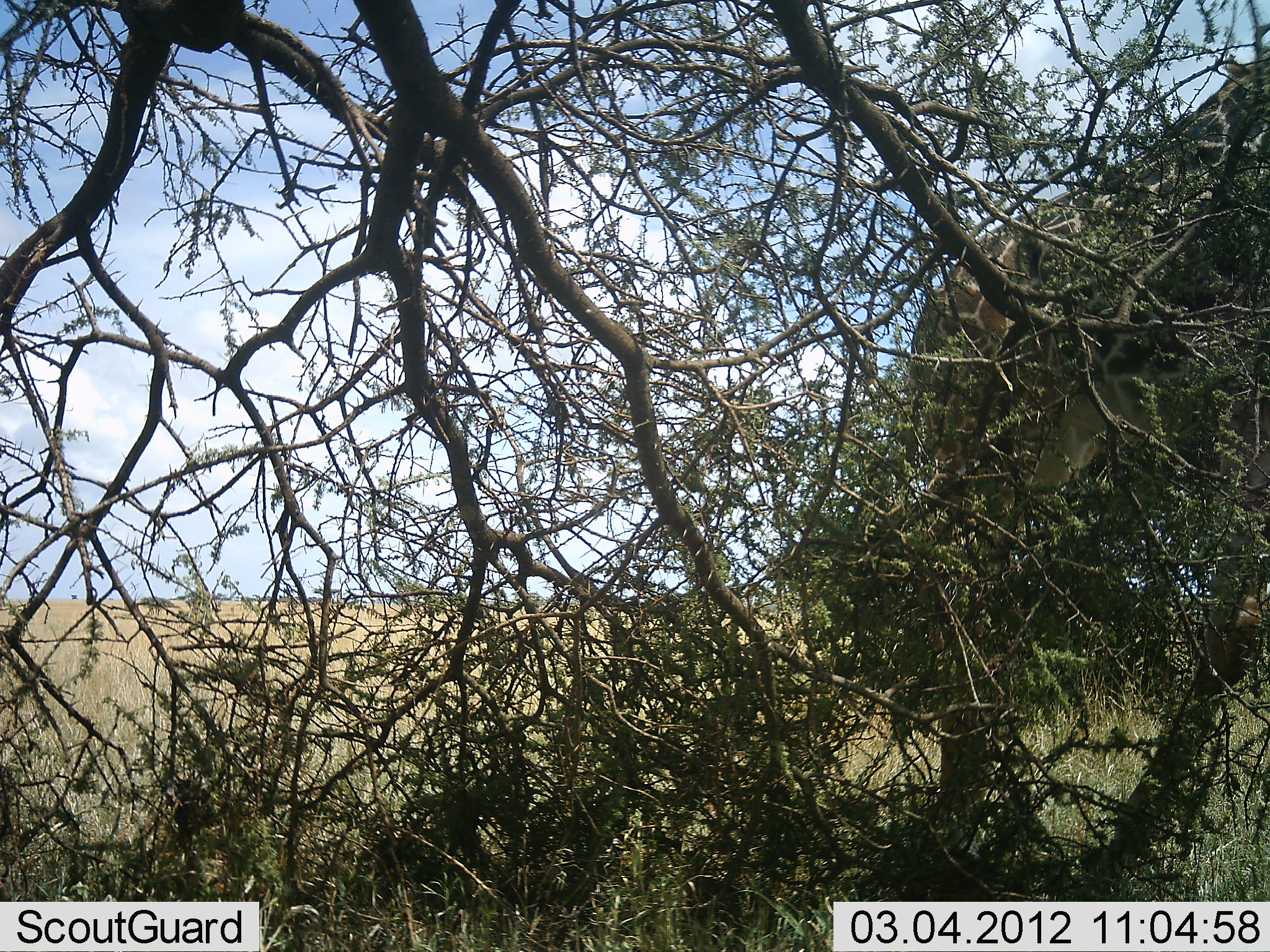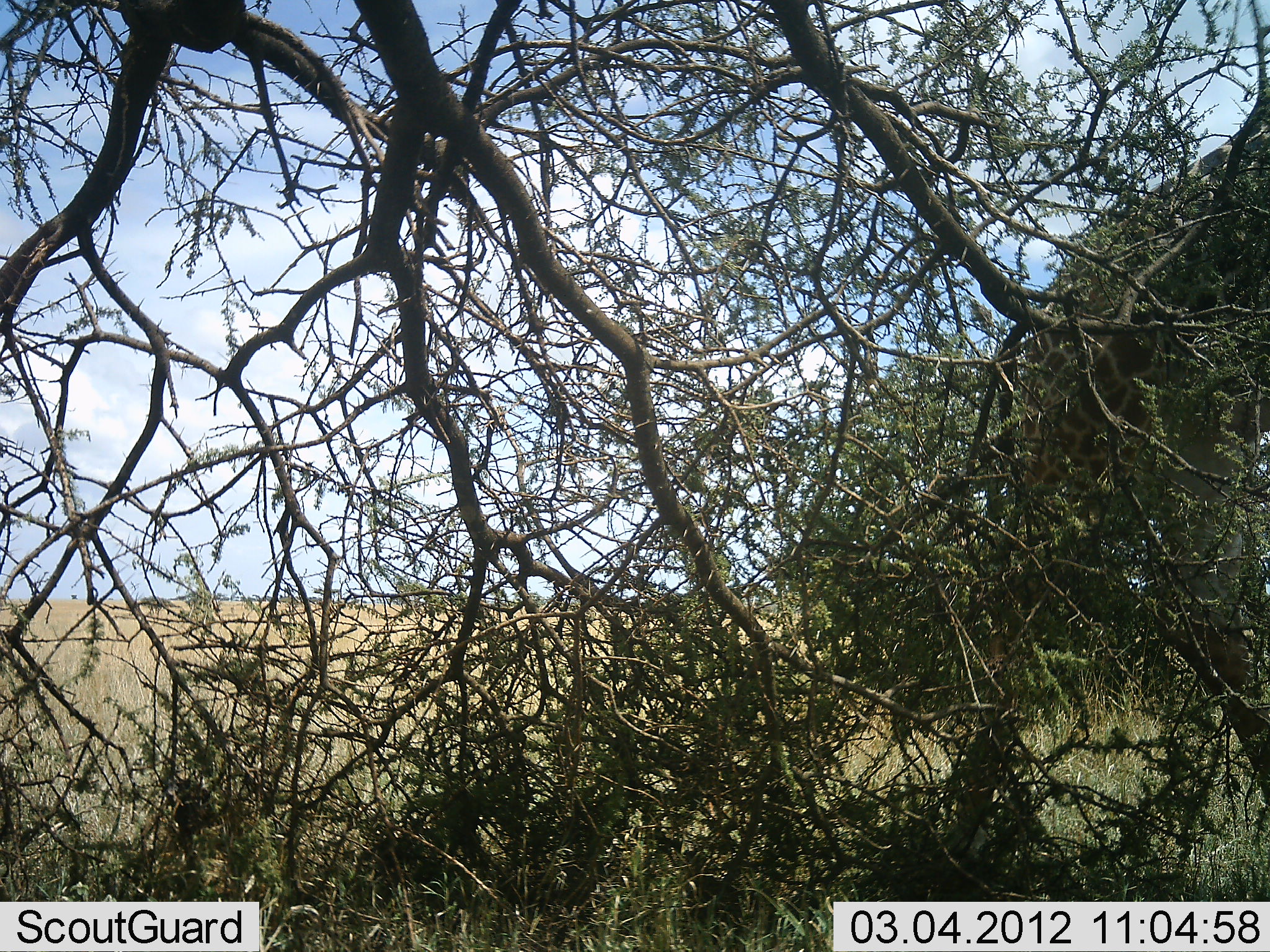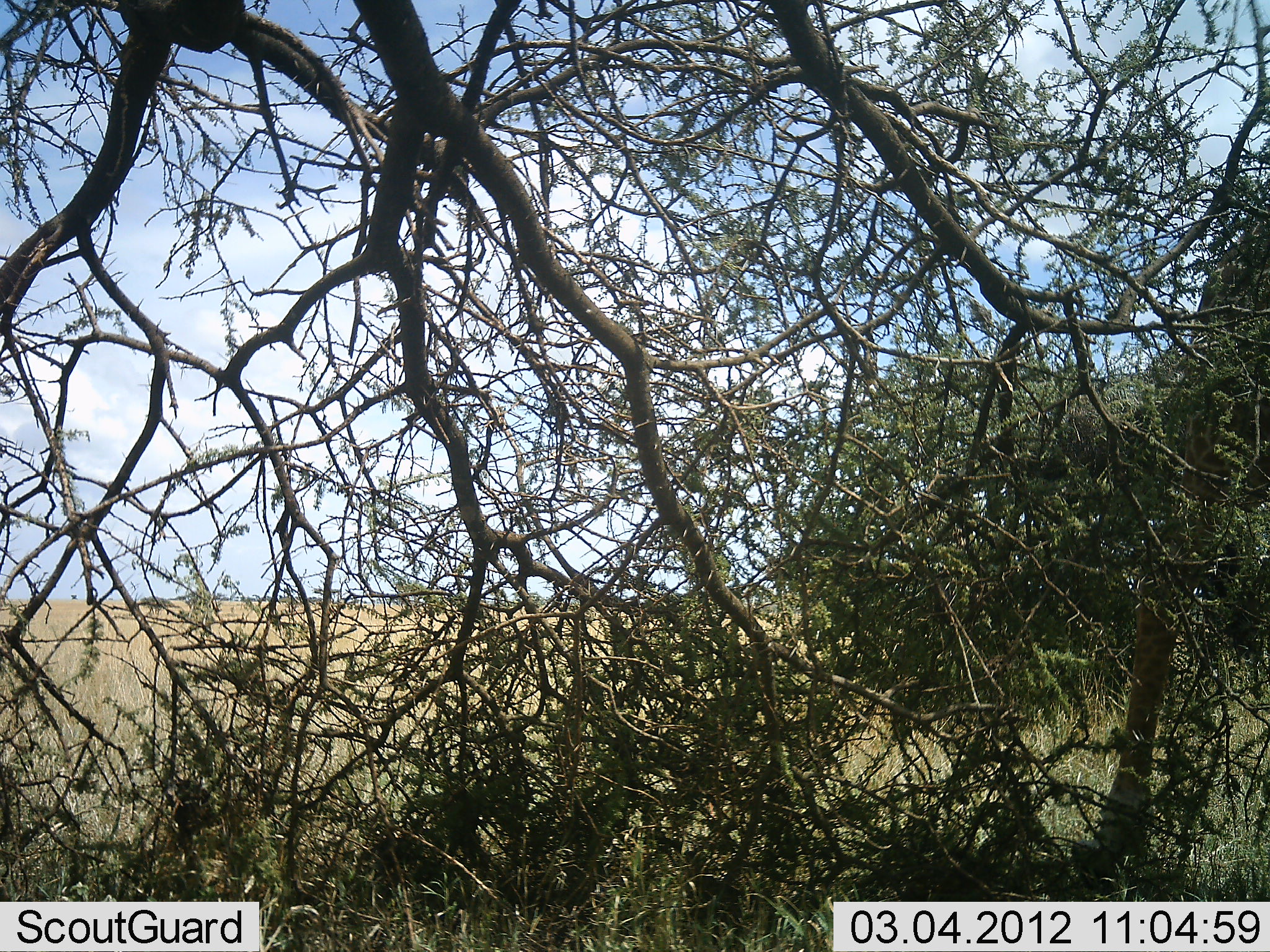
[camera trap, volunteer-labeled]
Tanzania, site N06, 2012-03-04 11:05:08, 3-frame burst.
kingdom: Animalia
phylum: Chordata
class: Mammalia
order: Artiodactyla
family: Giraffidae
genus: Giraffa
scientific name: Giraffa camelopardalis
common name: giraffe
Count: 1.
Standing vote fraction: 7%.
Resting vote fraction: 0%.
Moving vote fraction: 93%.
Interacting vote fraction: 0%.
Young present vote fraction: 0%.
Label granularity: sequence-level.